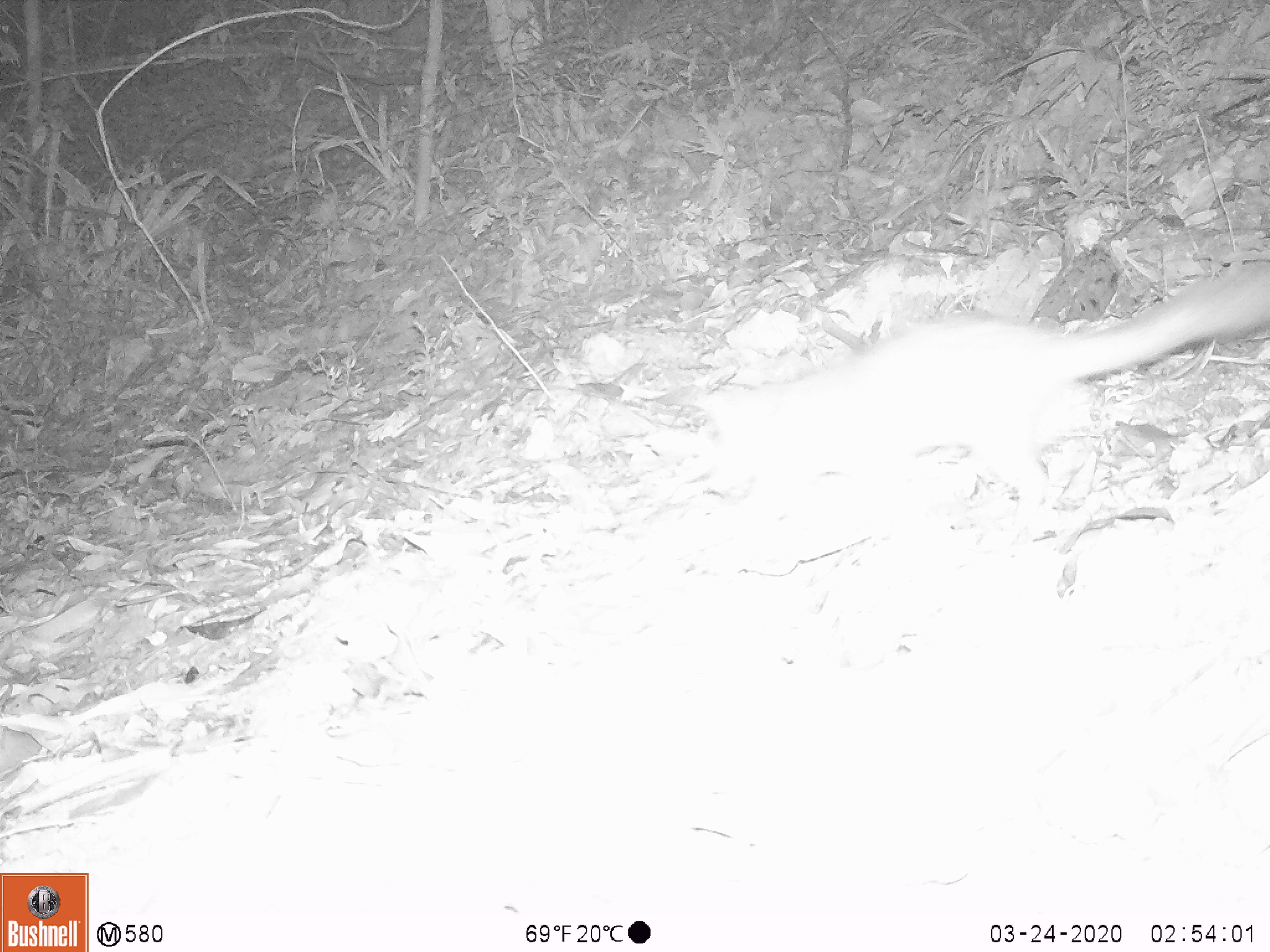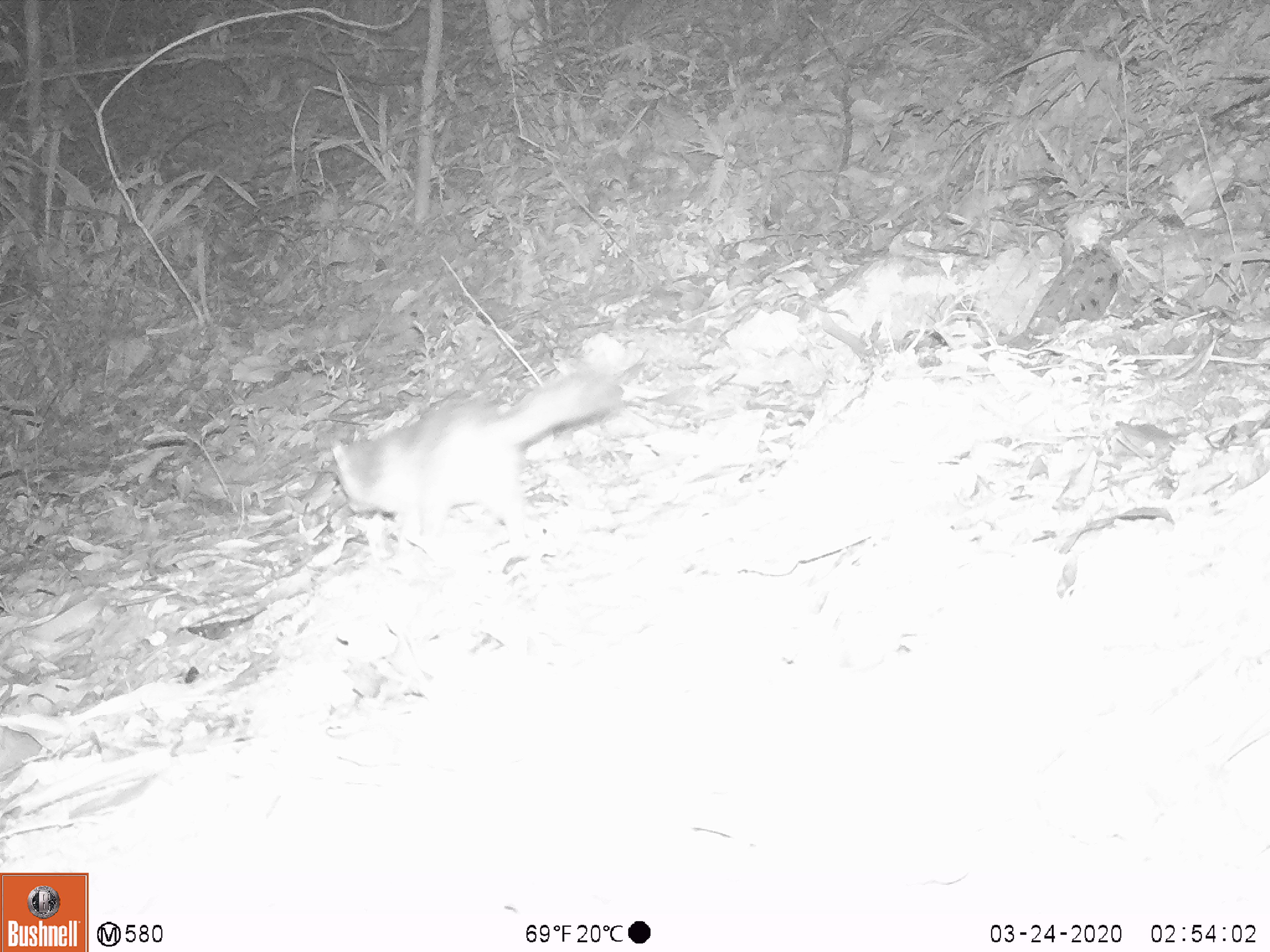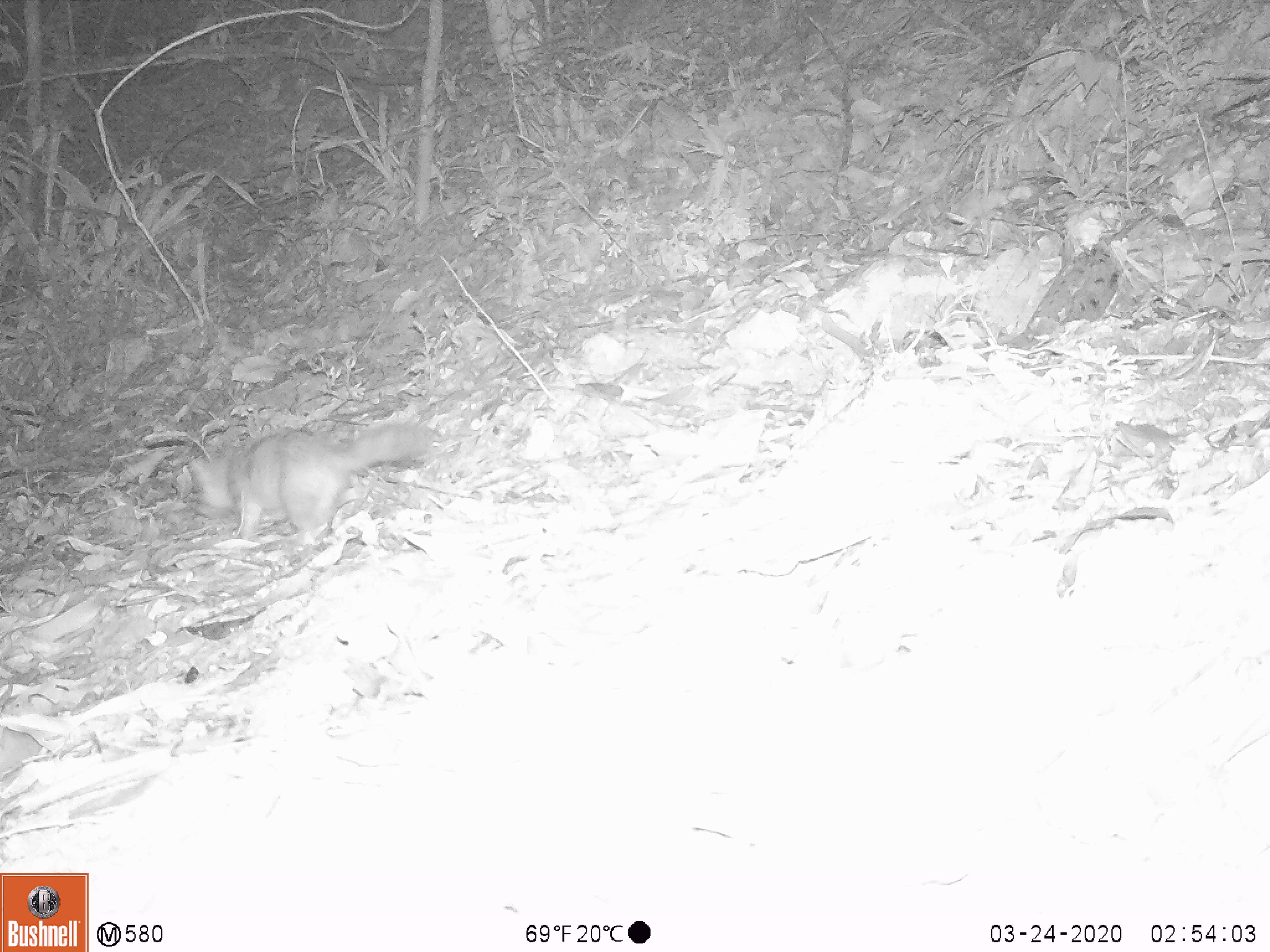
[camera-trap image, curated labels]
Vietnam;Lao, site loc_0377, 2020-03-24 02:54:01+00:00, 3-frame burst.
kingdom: Animalia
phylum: Chordata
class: Mammalia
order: Carnivora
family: Mustelidae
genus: Melogale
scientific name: Melogale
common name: ferret badger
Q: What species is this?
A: Ferret badger (Melogale).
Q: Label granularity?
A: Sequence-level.